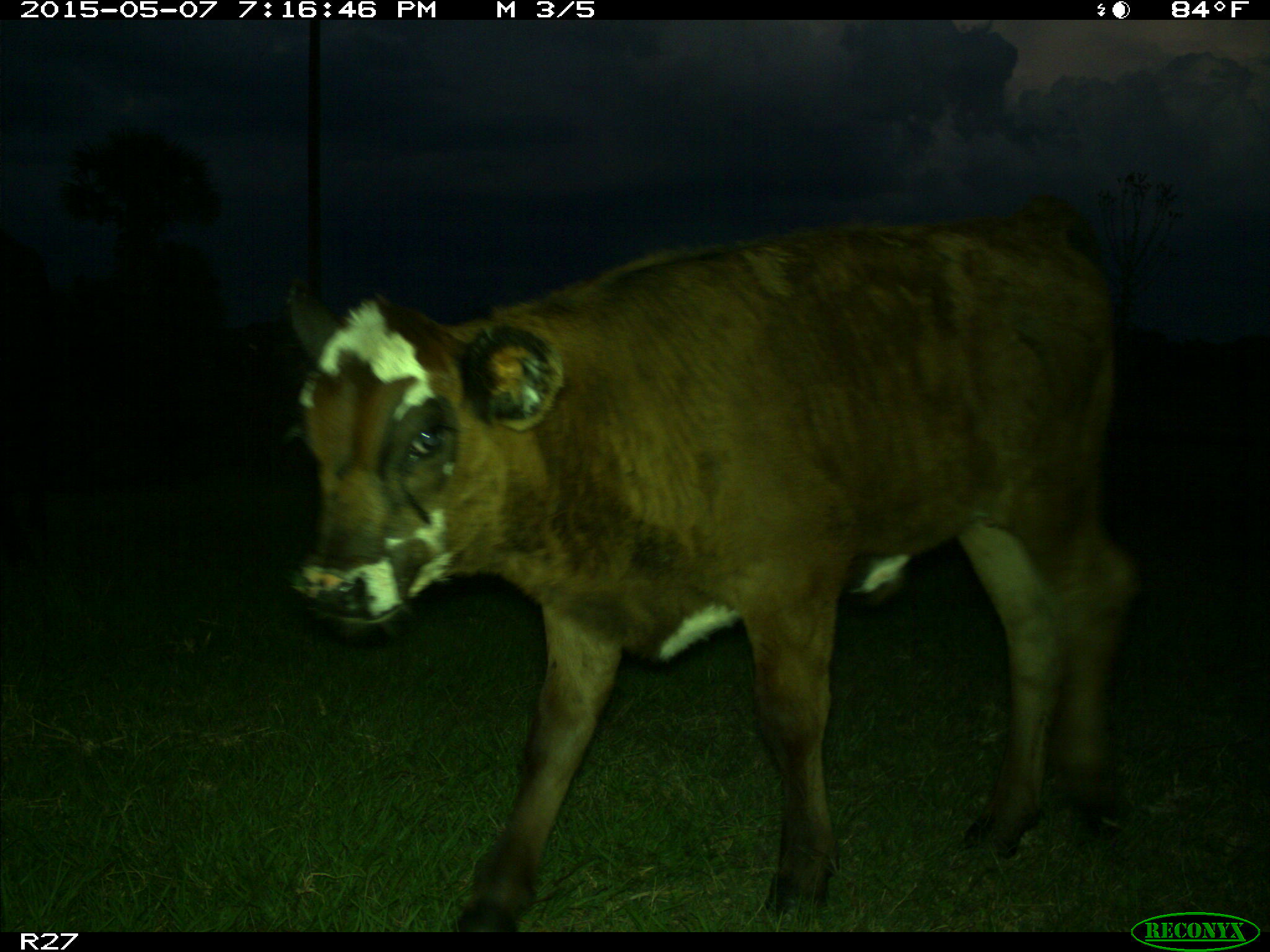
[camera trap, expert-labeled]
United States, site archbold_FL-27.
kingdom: Animalia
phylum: Chordata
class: Mammalia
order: Artiodactyla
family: Bovidae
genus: Bos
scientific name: Bos taurus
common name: domestic cow